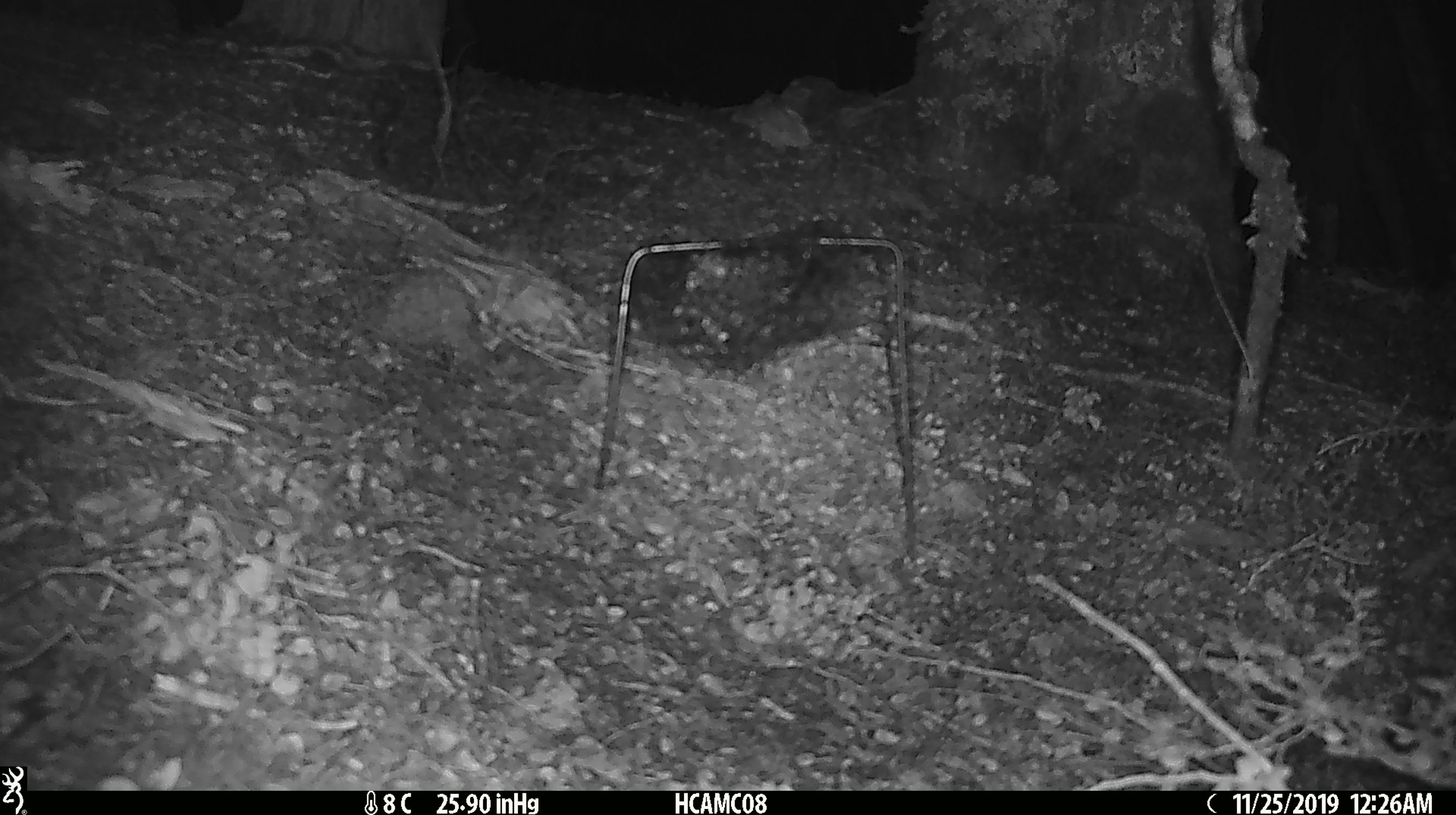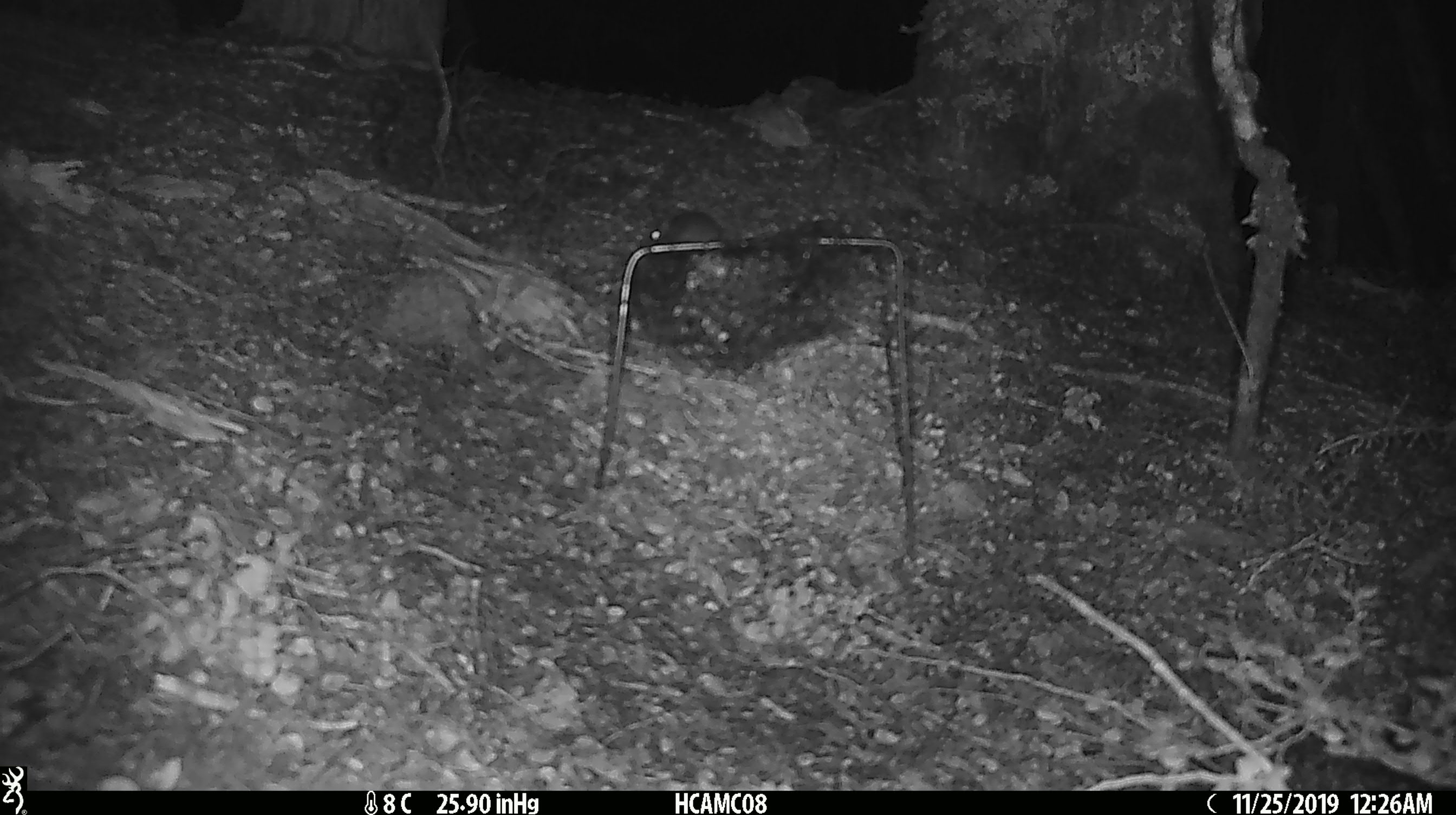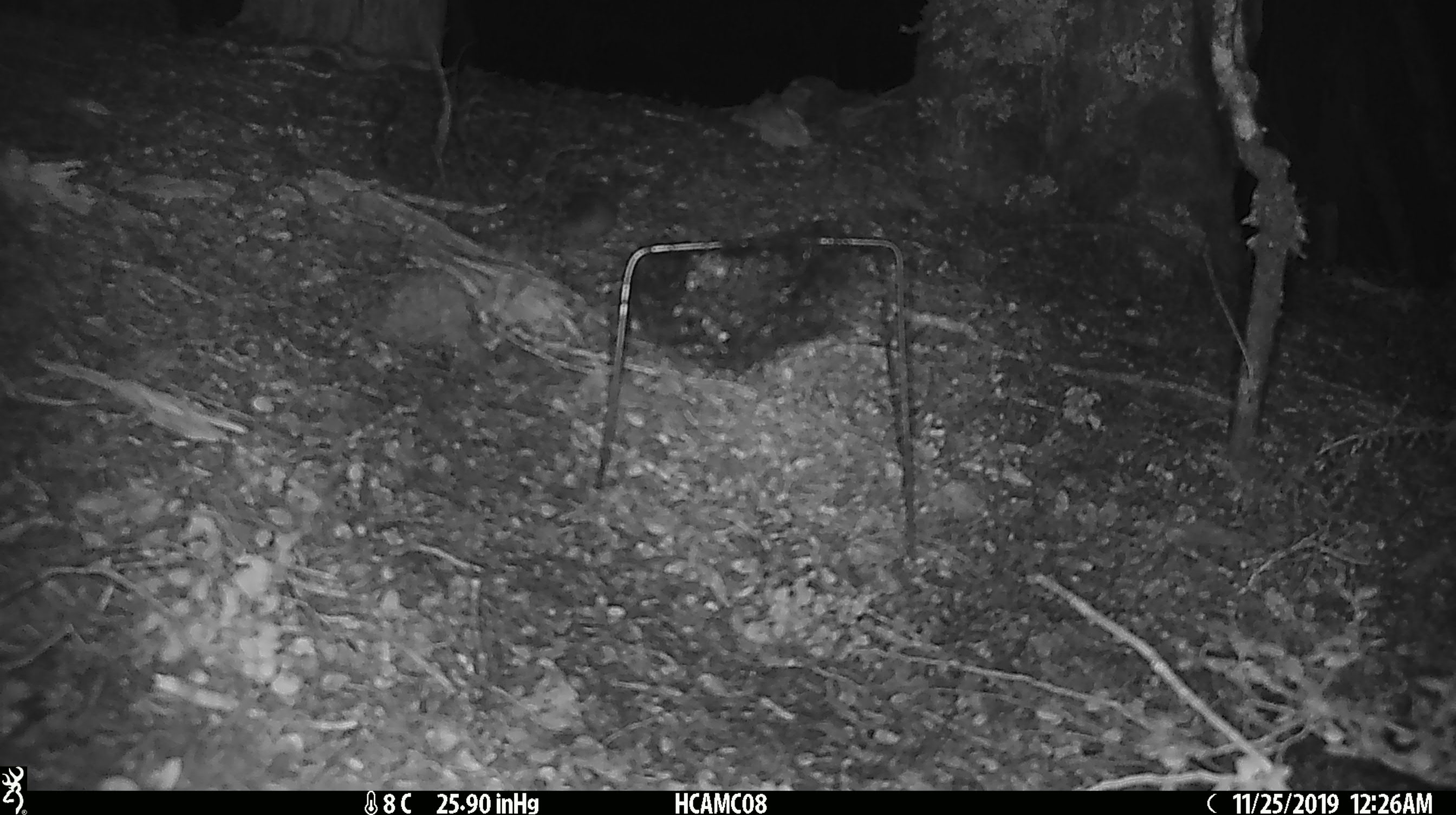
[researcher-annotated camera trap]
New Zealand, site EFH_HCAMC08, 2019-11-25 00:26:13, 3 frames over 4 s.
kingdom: Animalia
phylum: Chordata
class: Mammalia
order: Rodentia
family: Muridae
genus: Mus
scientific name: Mus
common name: mouse